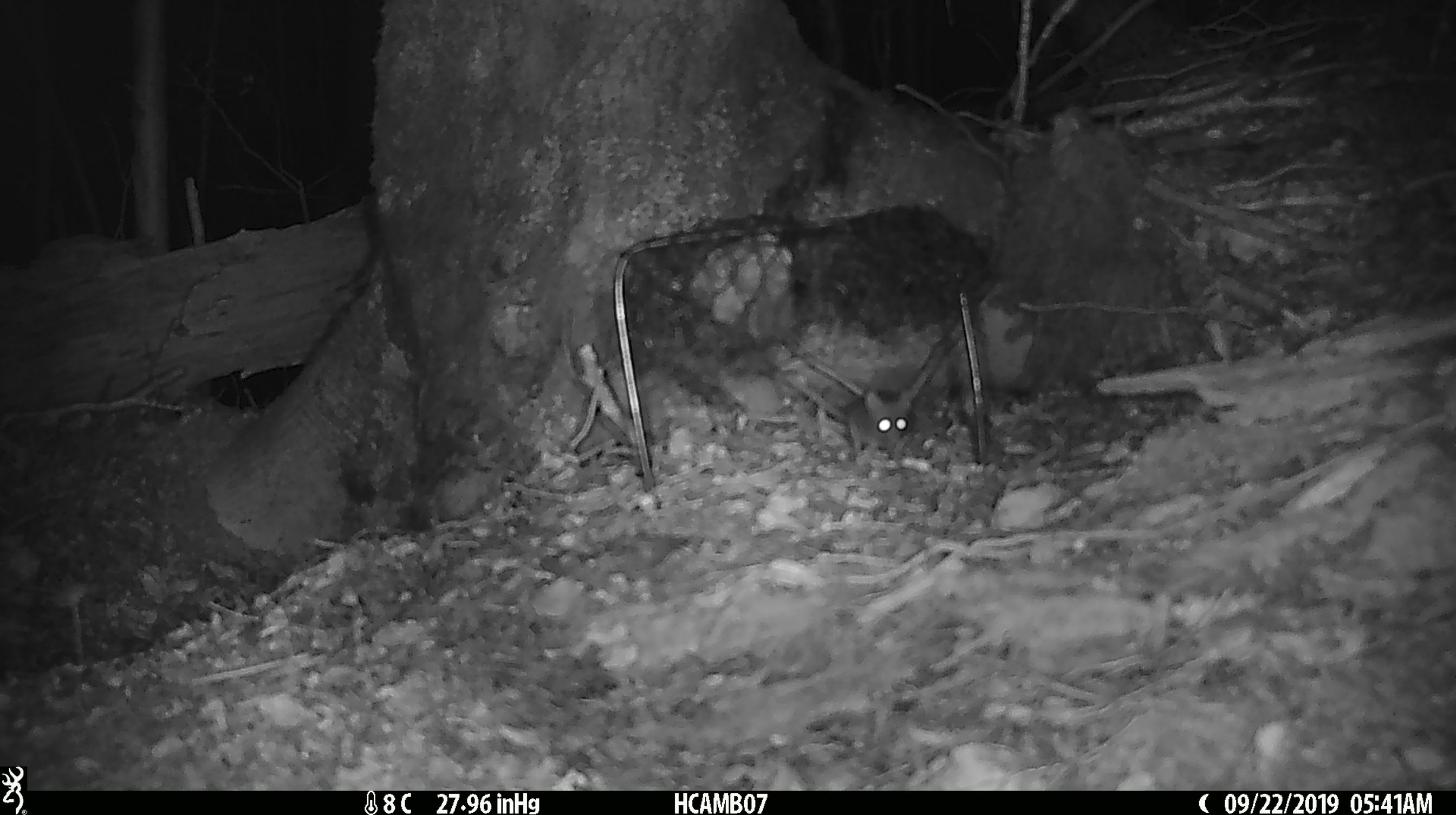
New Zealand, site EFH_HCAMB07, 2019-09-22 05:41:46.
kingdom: Animalia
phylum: Chordata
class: Mammalia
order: Rodentia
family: Muridae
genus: Mus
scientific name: Mus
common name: mouse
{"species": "mouse (Mus)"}